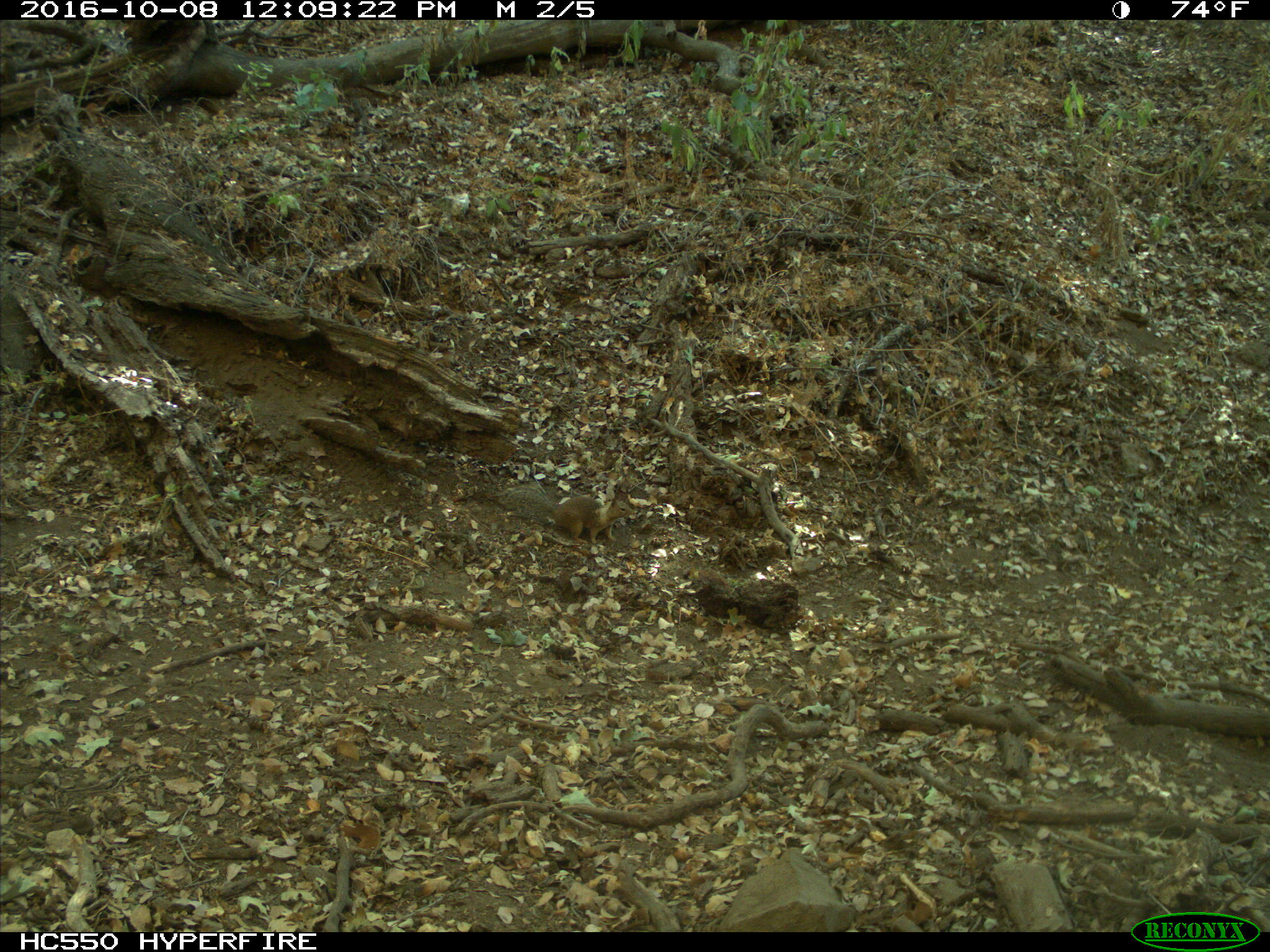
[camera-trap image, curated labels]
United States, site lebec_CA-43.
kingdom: Animalia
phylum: Chordata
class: Mammalia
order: Rodentia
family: Sciuridae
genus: Otospermophilus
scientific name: Otospermophilus beecheyi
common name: california ground squirrel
Otospermophilus beecheyi (california ground squirrel).